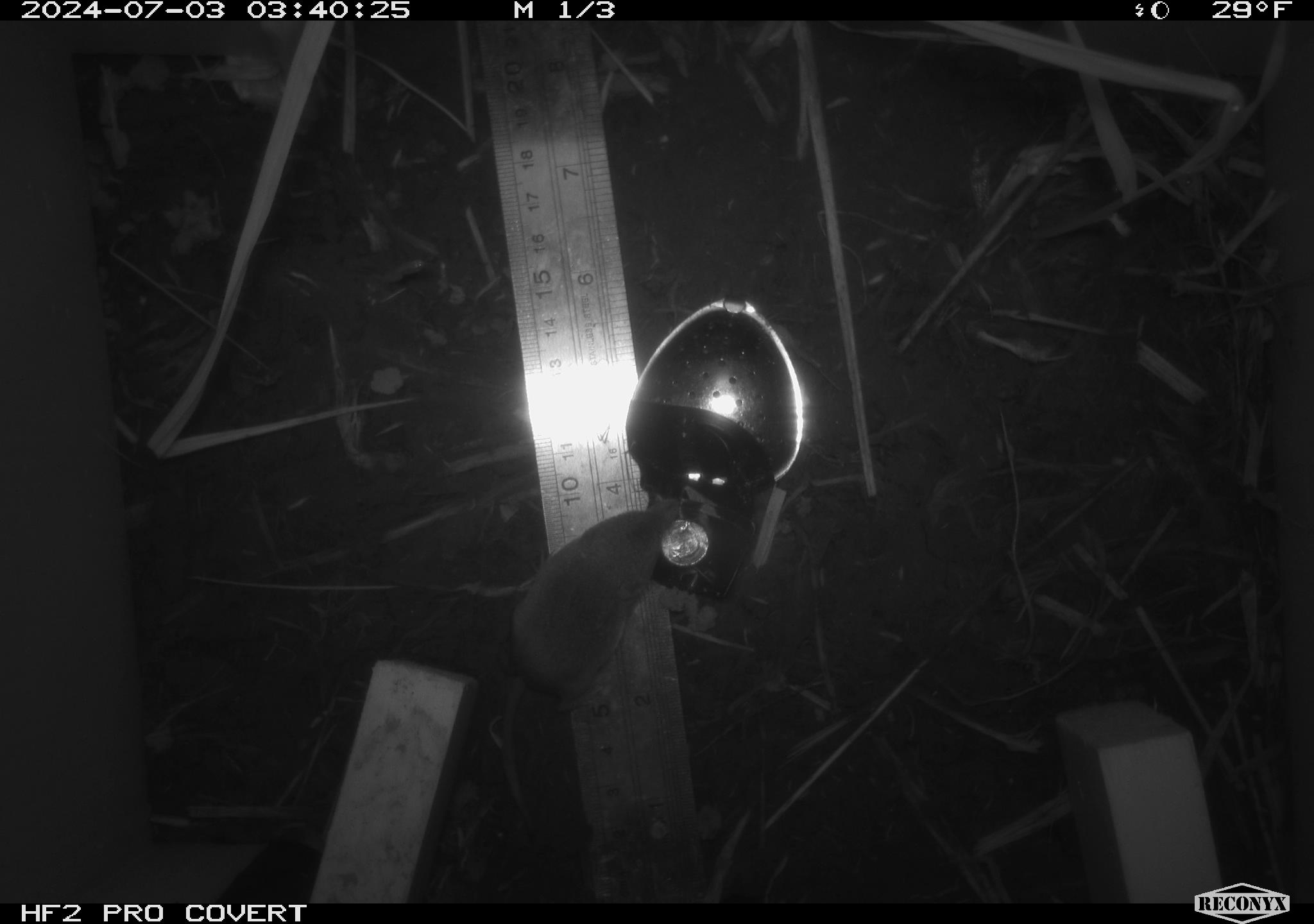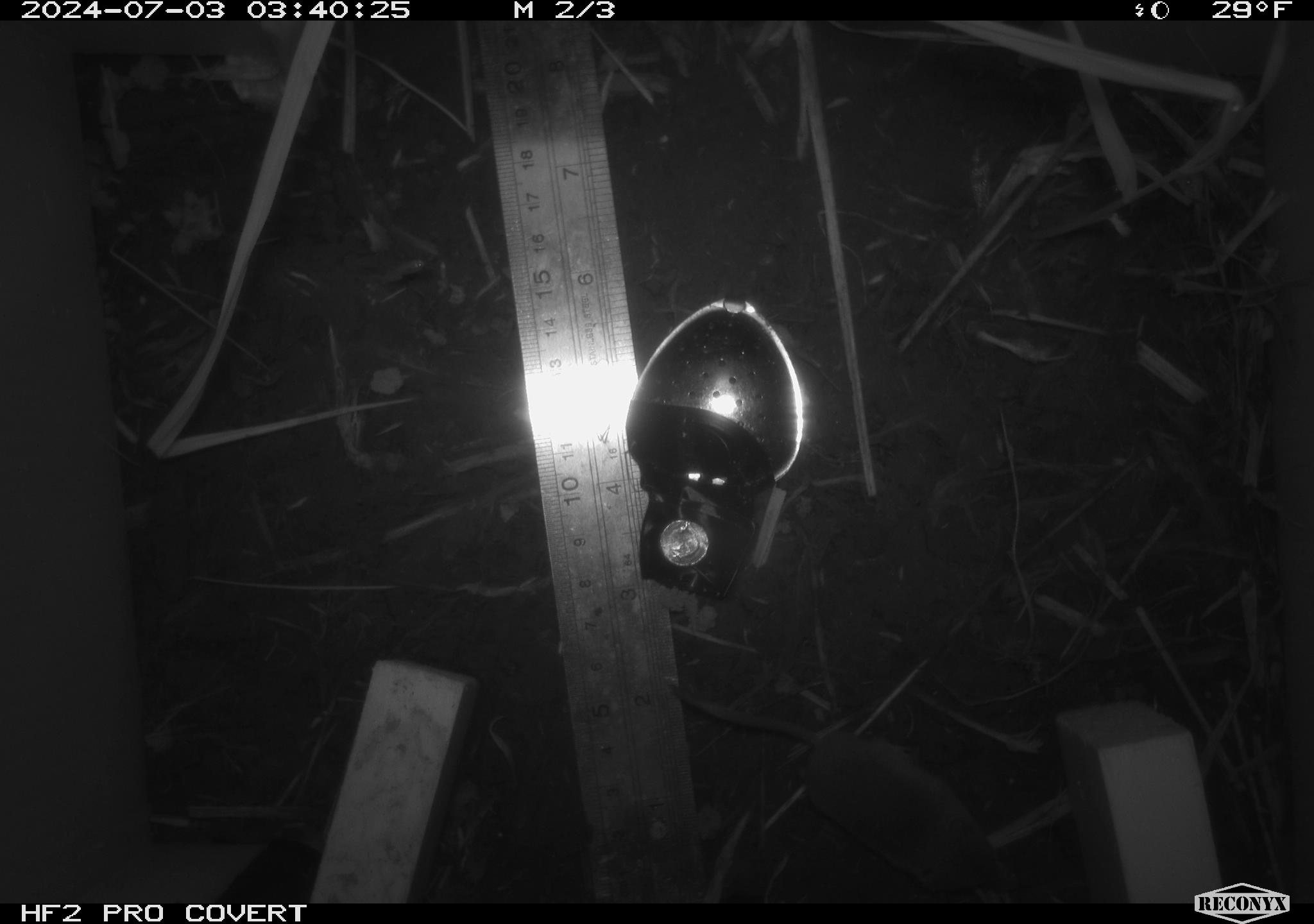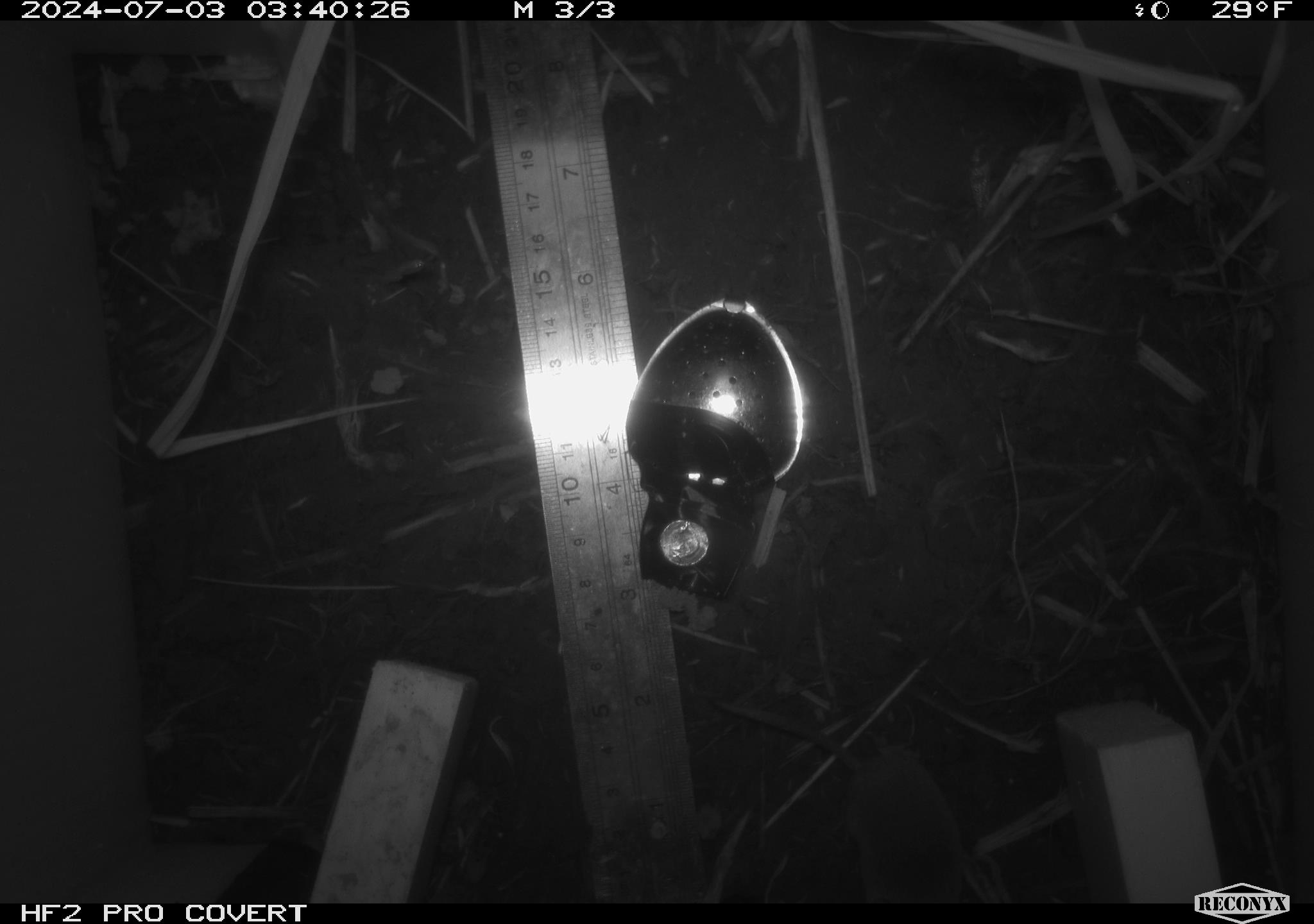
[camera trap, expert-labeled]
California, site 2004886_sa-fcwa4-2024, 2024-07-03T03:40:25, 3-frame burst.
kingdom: Animalia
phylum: Chordata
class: Mammalia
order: Eulipotyphla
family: Soricidae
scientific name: Soricidae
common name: shrews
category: soricidae family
Soricidae family (shrews) (Soricidae).